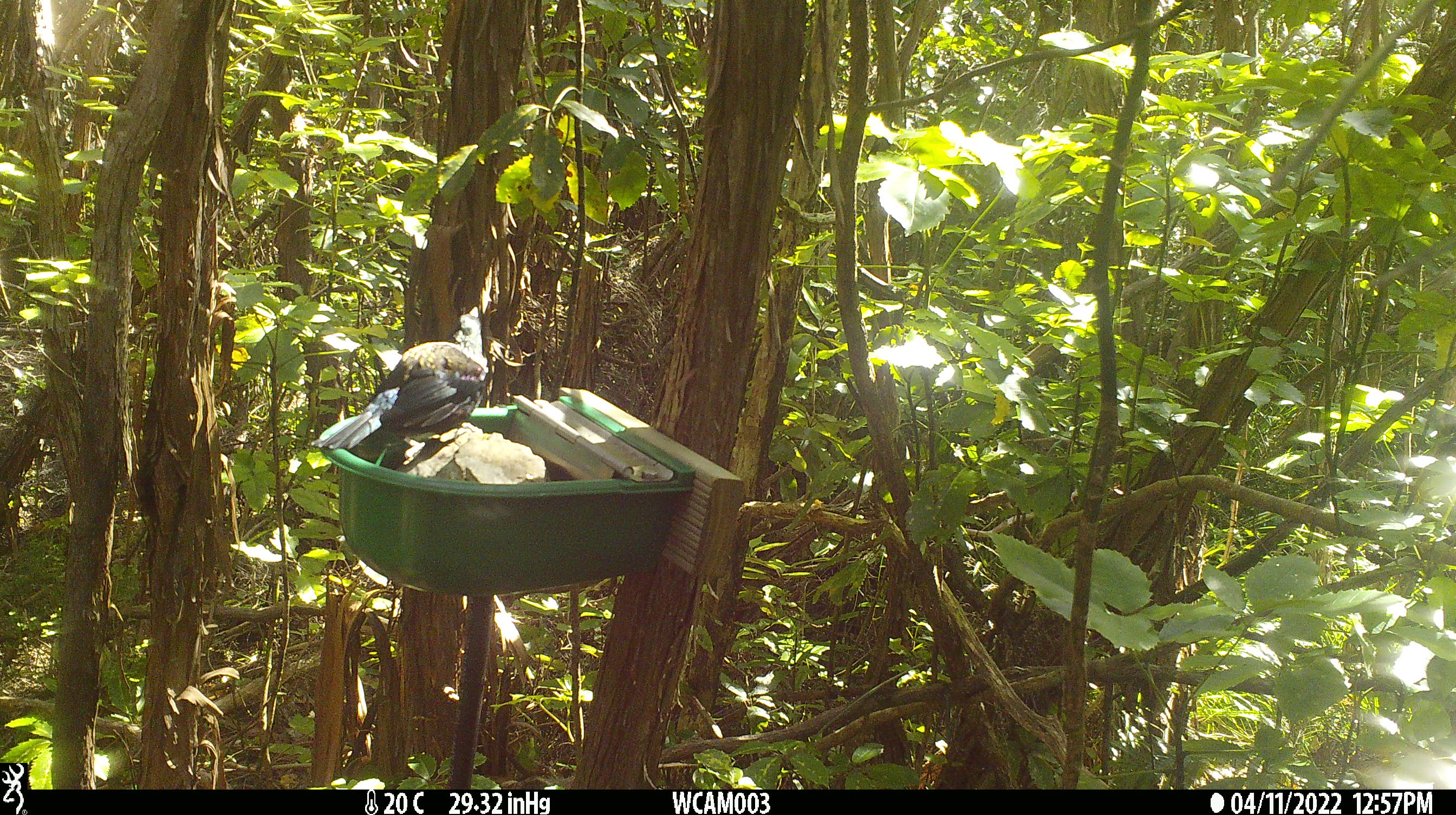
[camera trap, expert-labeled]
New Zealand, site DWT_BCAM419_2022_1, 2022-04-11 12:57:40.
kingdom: Animalia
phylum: Chordata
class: Aves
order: Passeriformes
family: Meliphagidae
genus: Prosthemadera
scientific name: Prosthemadera novaeseelandiae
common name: tui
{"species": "tui (Prosthemadera novaeseelandiae)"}